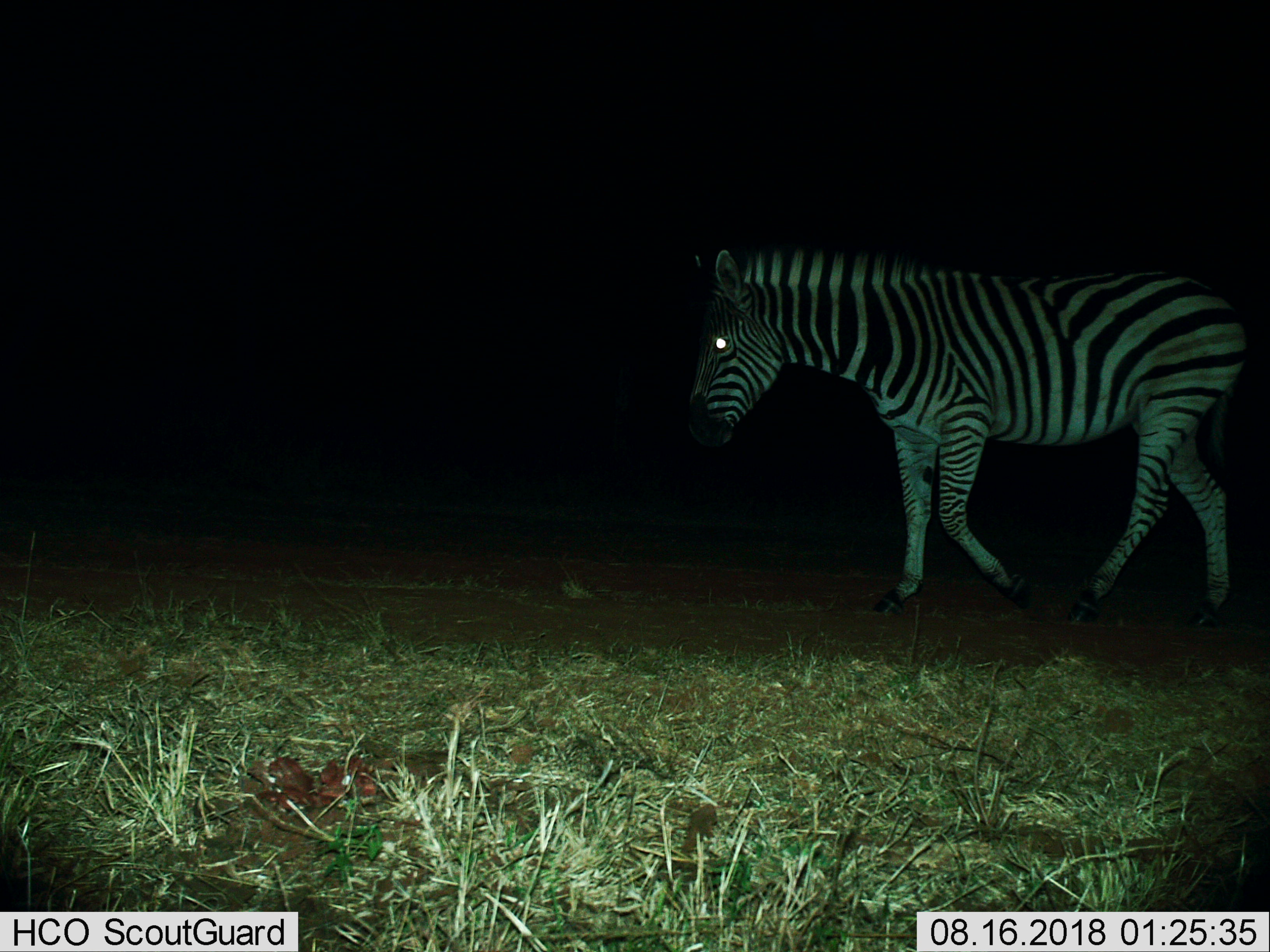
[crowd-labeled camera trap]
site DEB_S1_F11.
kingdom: Animalia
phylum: Chordata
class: Mammalia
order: Perissodactyla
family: Equidae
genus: Equus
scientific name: Equus quagga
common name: plains zebra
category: zebraplains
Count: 1.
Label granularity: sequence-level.